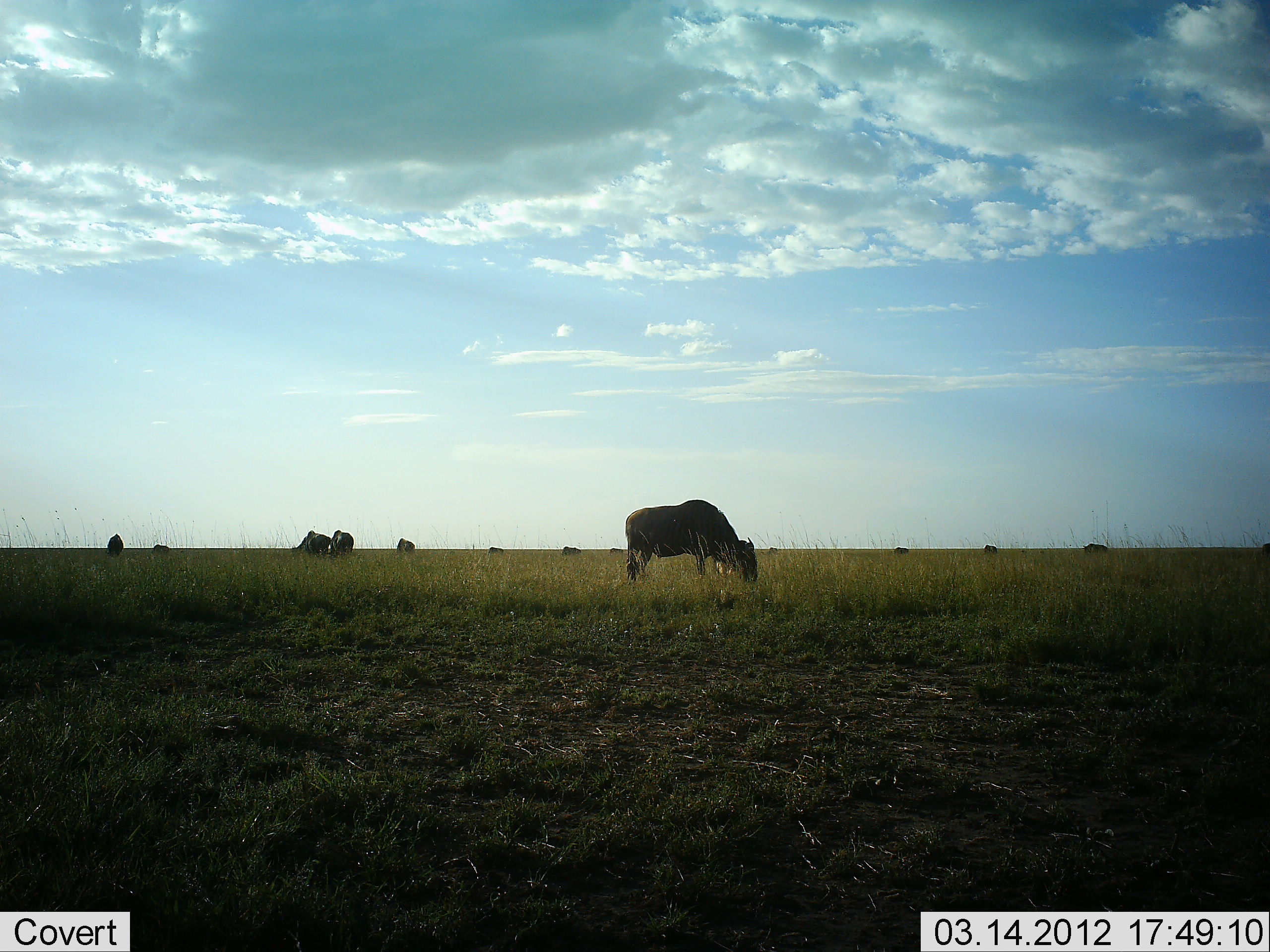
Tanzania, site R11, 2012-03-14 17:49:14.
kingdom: Animalia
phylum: Chordata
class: Mammalia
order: Artiodactyla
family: Bovidae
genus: Connochaetes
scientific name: Connochaetes taurinus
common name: blue wildebeest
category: wildebeest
Wildebeest (blue wildebeest) (Connochaetes taurinus), count 11-50. Behavior (volunteer vote fractions): standing 38%, resting 8%, moving 0%, interacting 0%. Young present (vote fraction): 0%. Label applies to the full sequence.